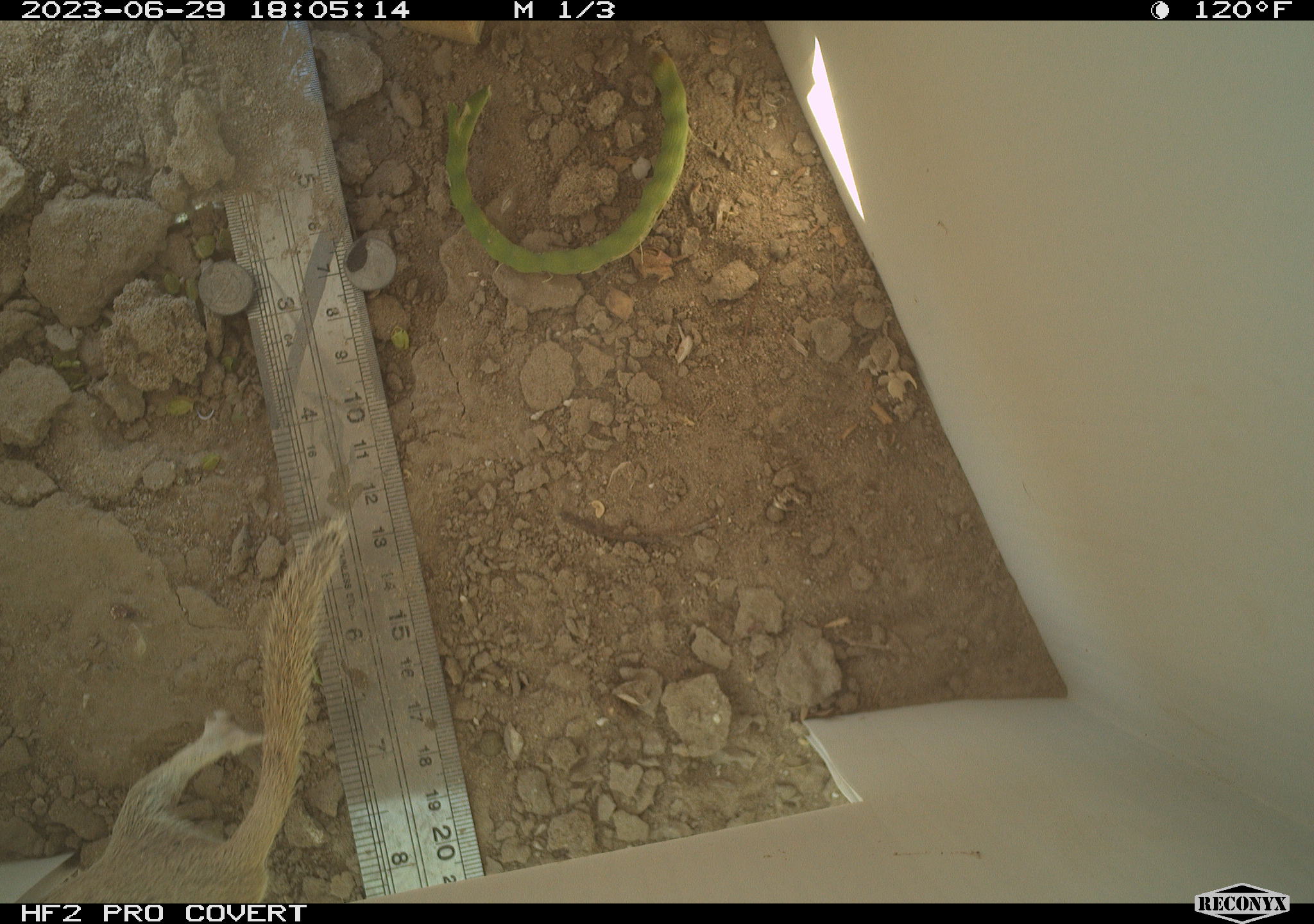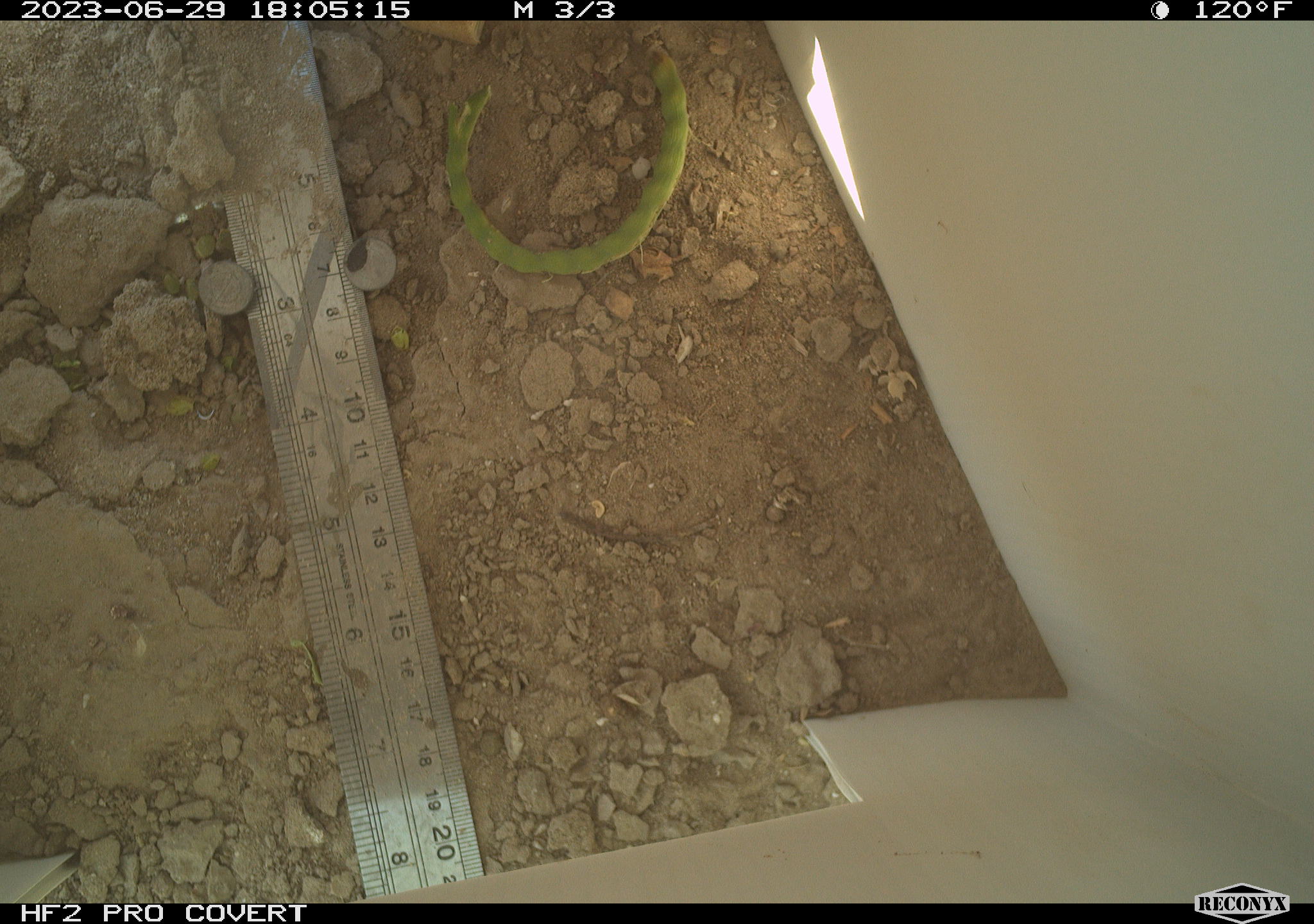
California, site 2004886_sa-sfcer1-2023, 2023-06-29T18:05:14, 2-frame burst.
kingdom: Animalia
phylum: Chordata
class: Mammalia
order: Rodentia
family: Sciuridae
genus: Xerospermophilus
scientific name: Xerospermophilus tereticaudus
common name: round-tailed ground squirrel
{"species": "round-tailed ground squirrel (Xerospermophilus tereticaudus)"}